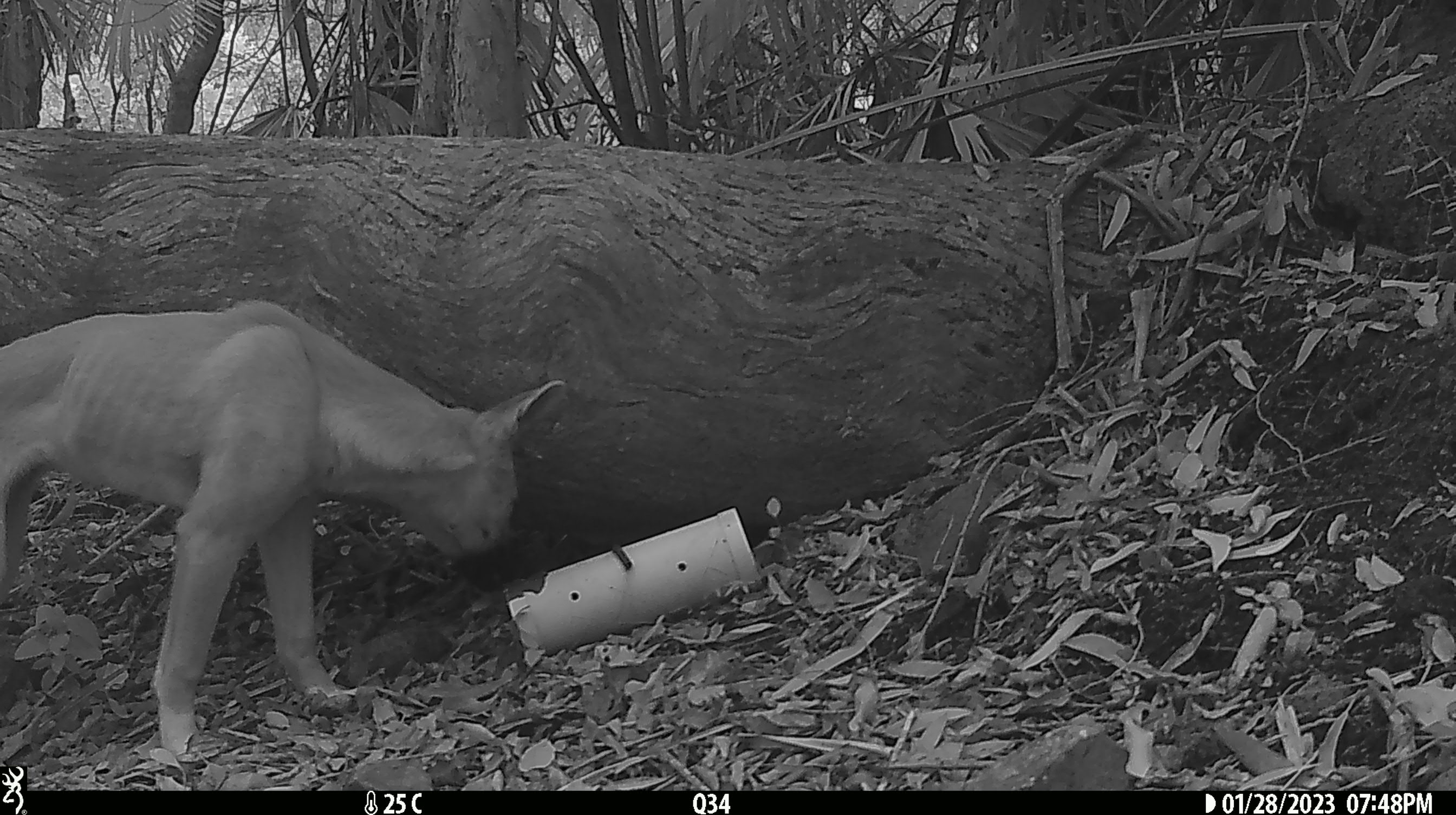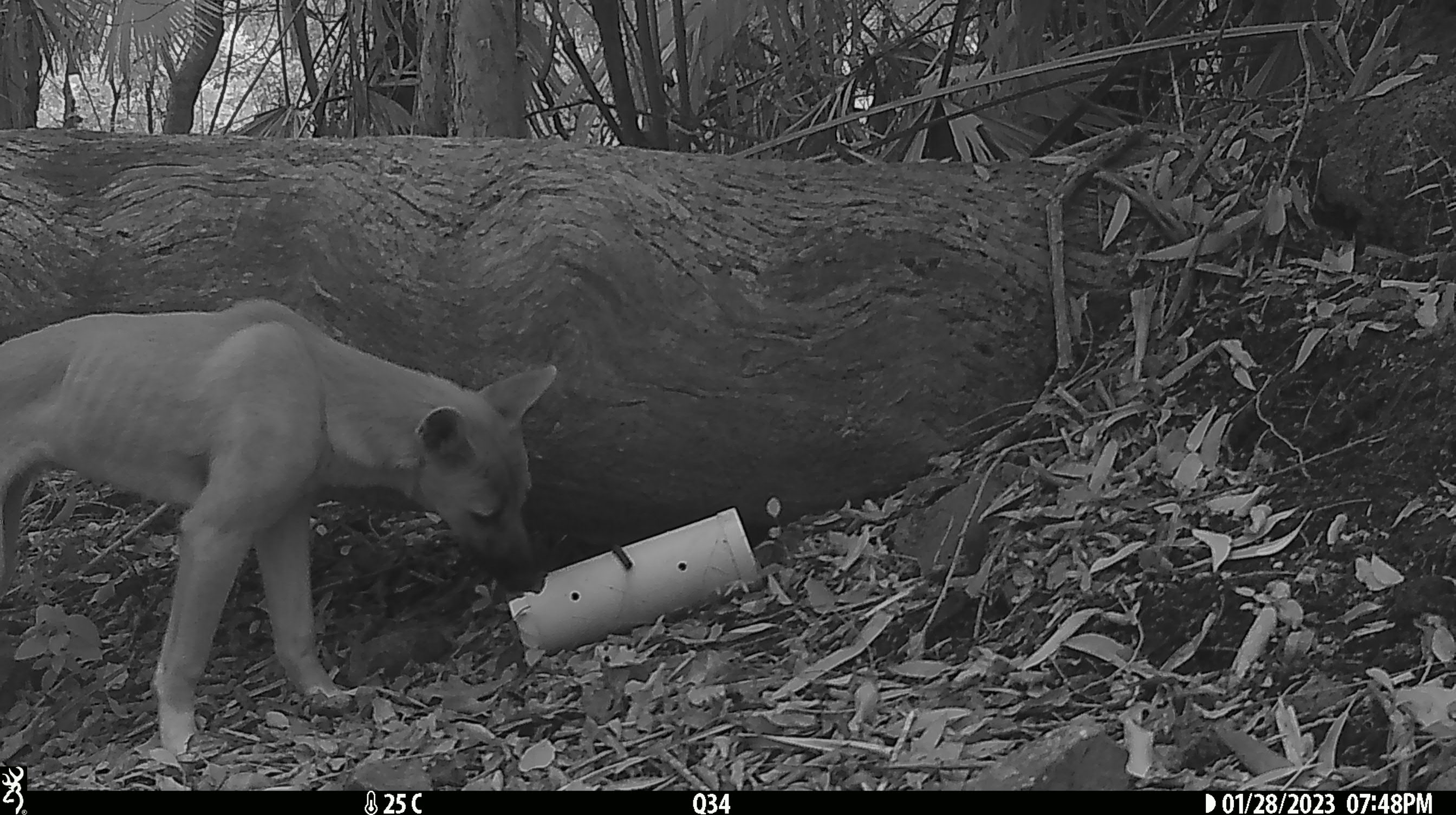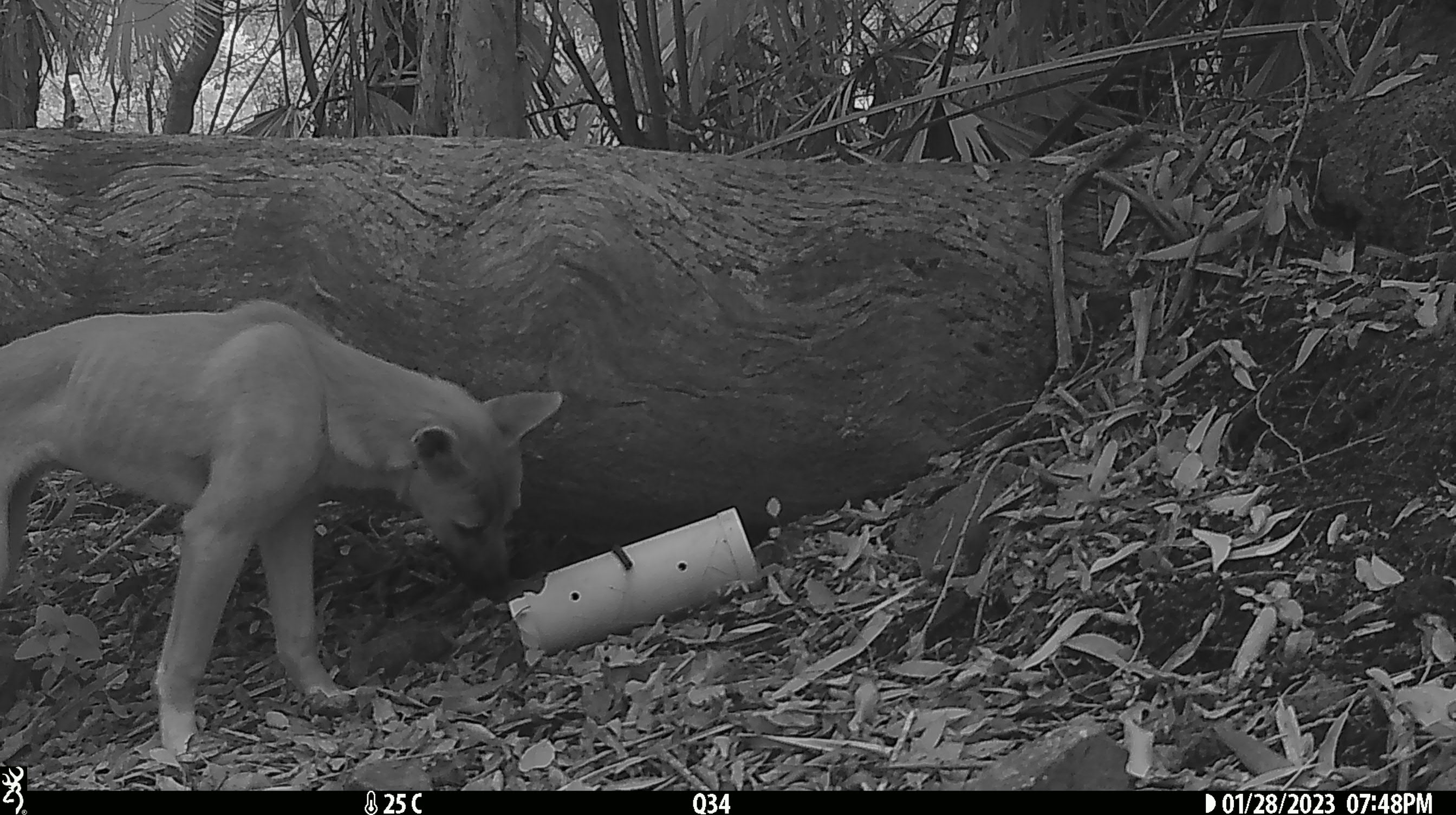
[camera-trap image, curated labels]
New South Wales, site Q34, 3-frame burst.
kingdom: Animalia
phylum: Chordata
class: Mammalia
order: Carnivora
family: Canidae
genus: Canis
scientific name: Canis familiaris dingo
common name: dingo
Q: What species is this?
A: Dingo (Canis familiaris dingo).